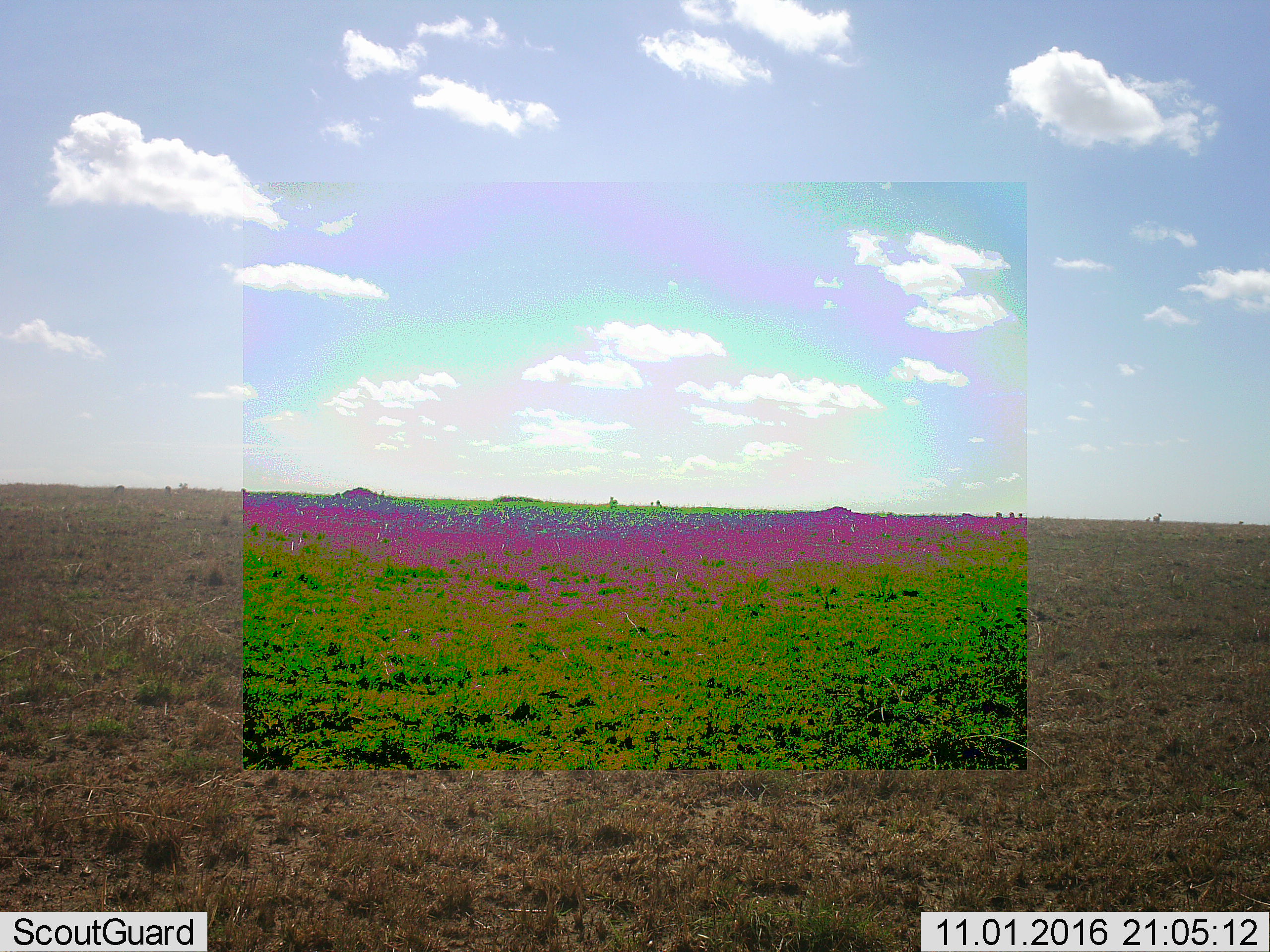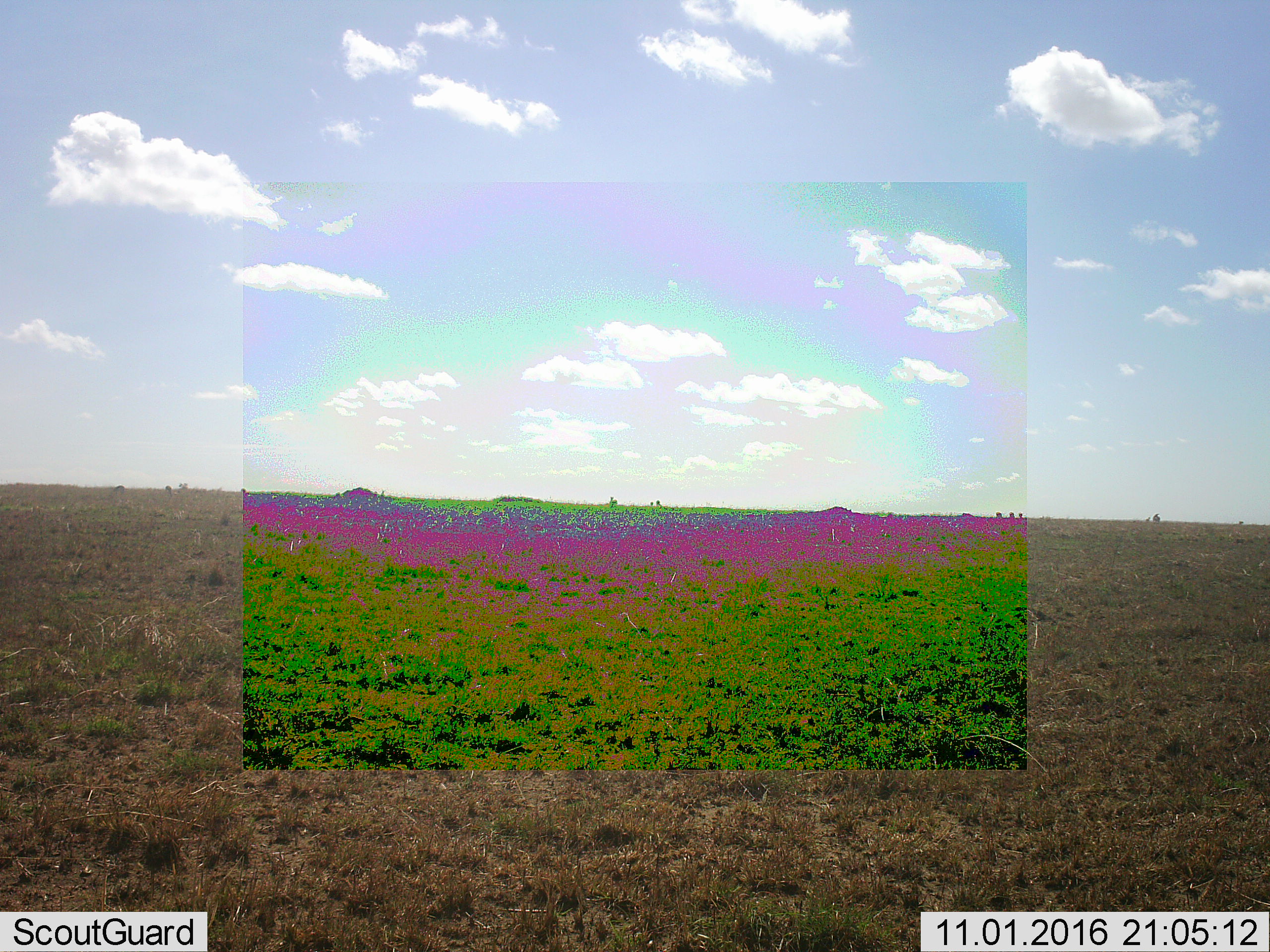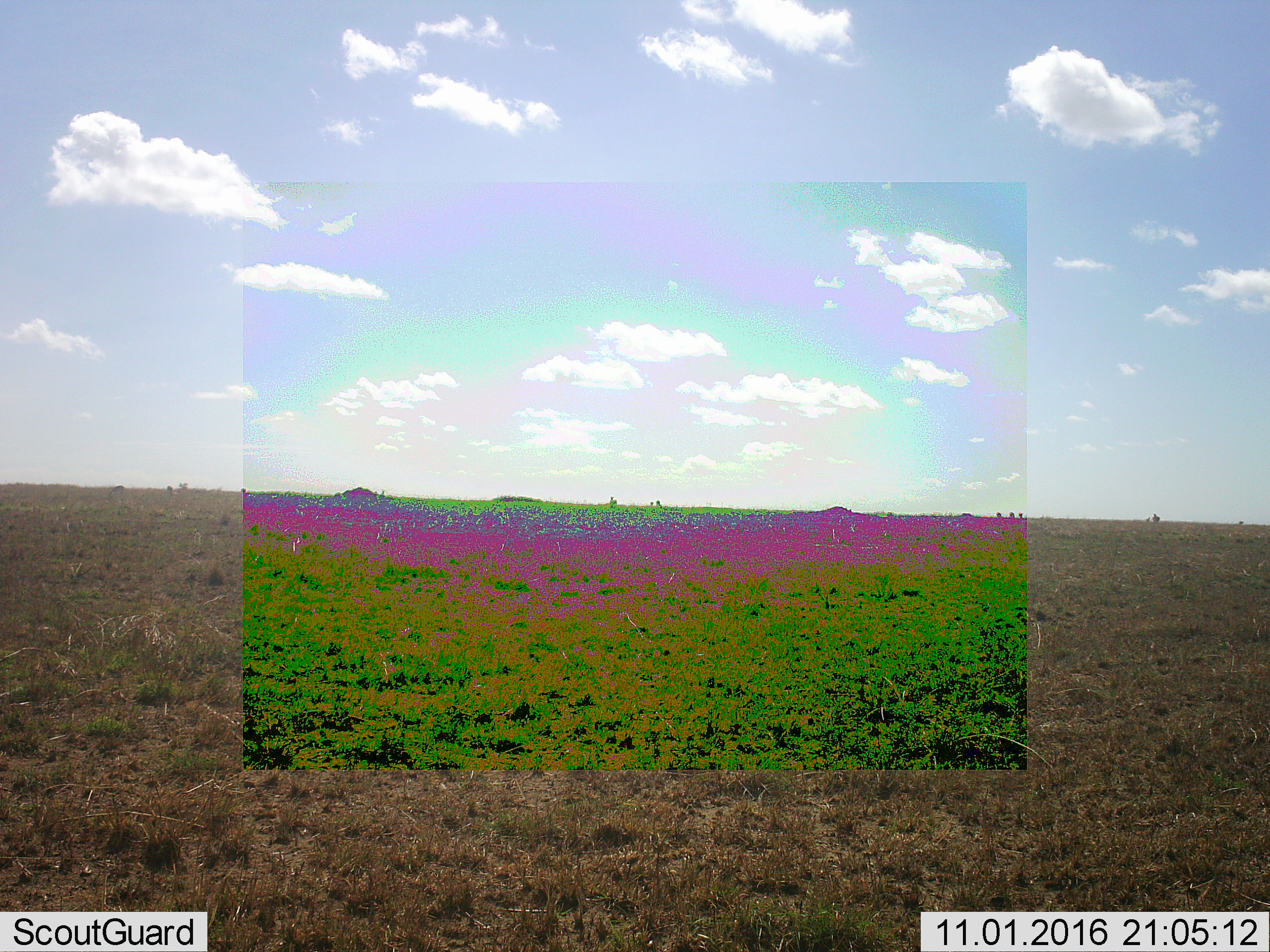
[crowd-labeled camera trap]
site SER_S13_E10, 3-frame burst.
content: unidentified animal